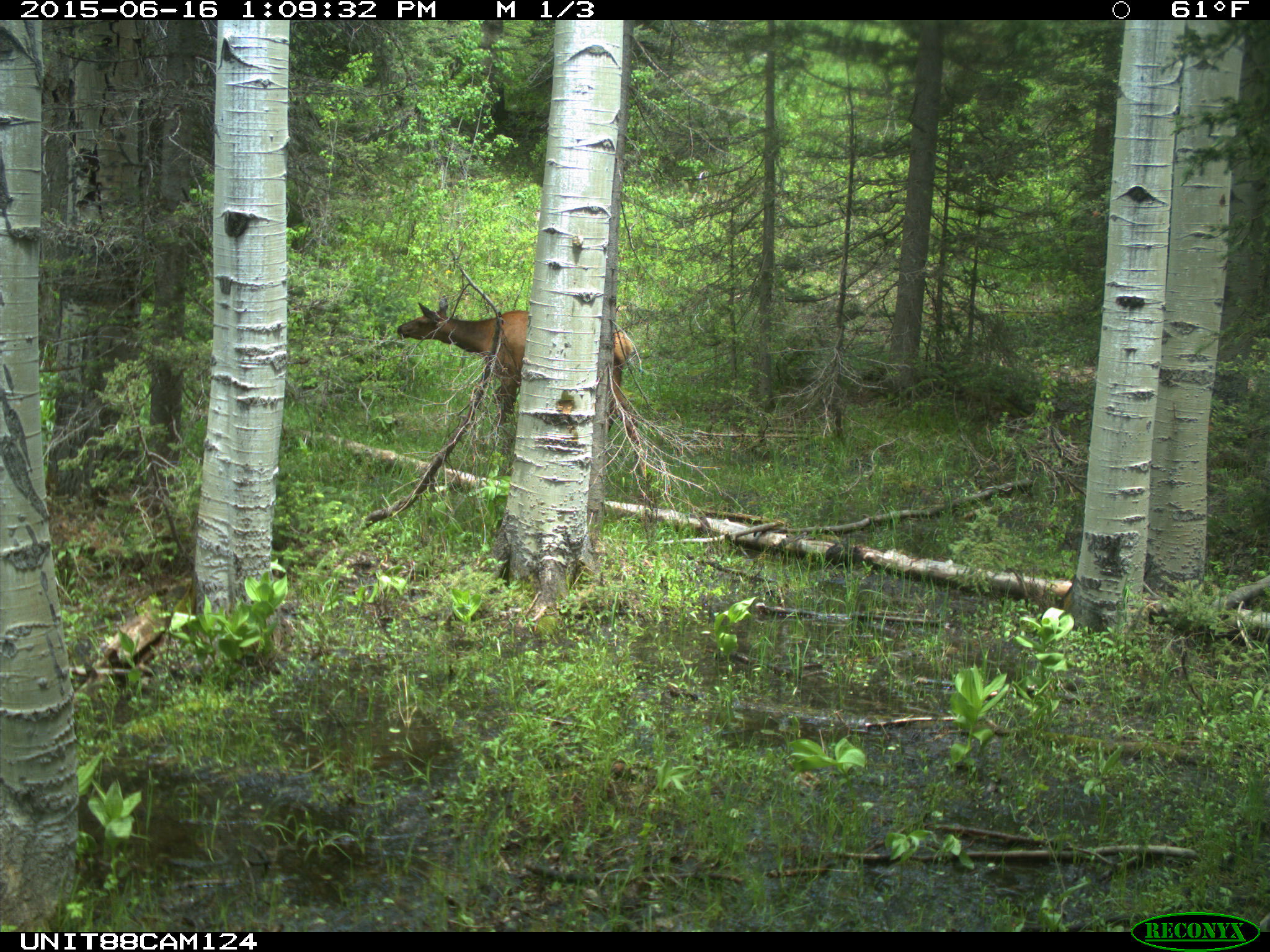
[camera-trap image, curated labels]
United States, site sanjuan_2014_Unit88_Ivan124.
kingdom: Animalia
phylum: Chordata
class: Mammalia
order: Artiodactyla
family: Cervidae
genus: Cervus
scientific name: Cervus elaphus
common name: red deer